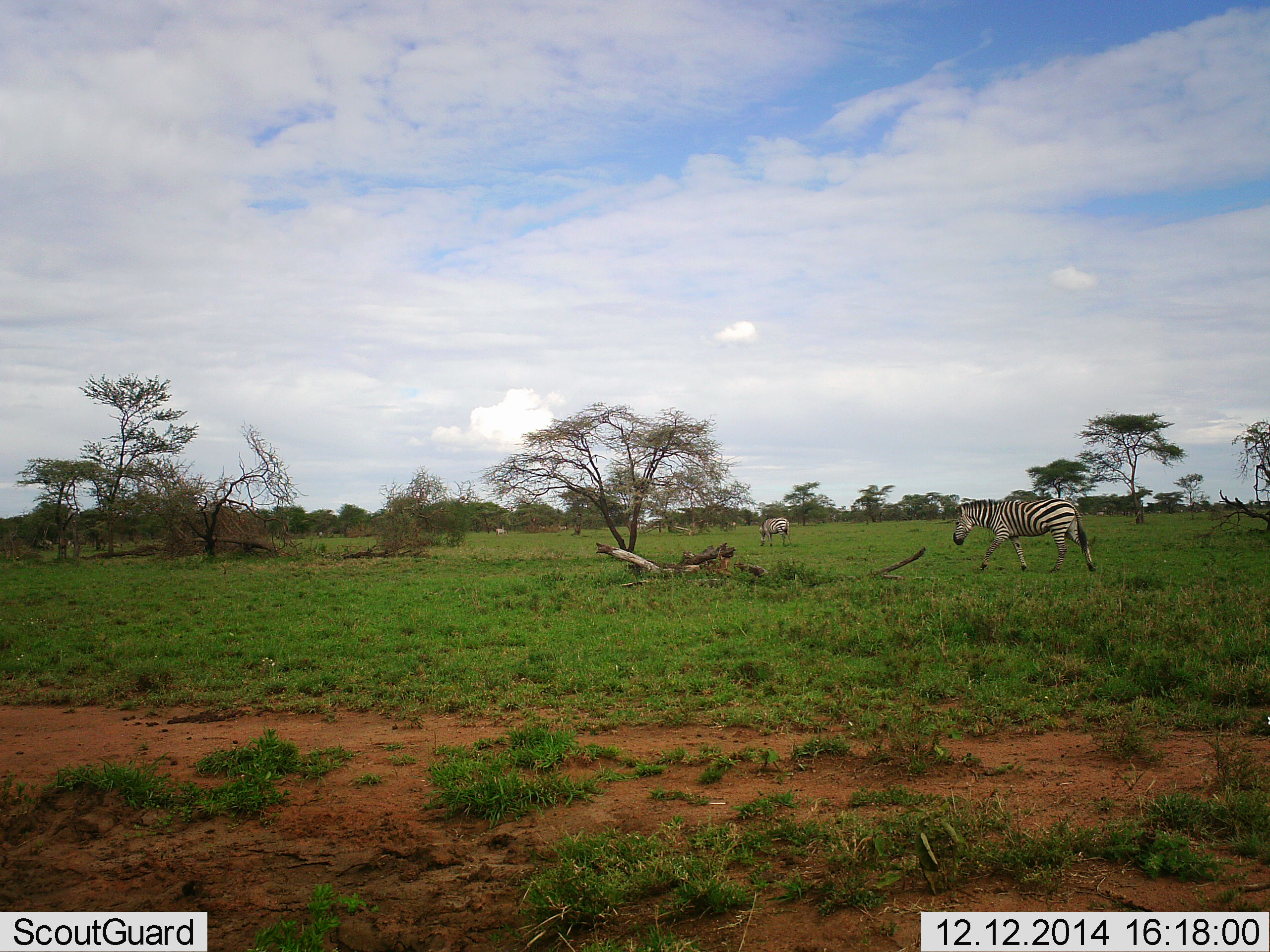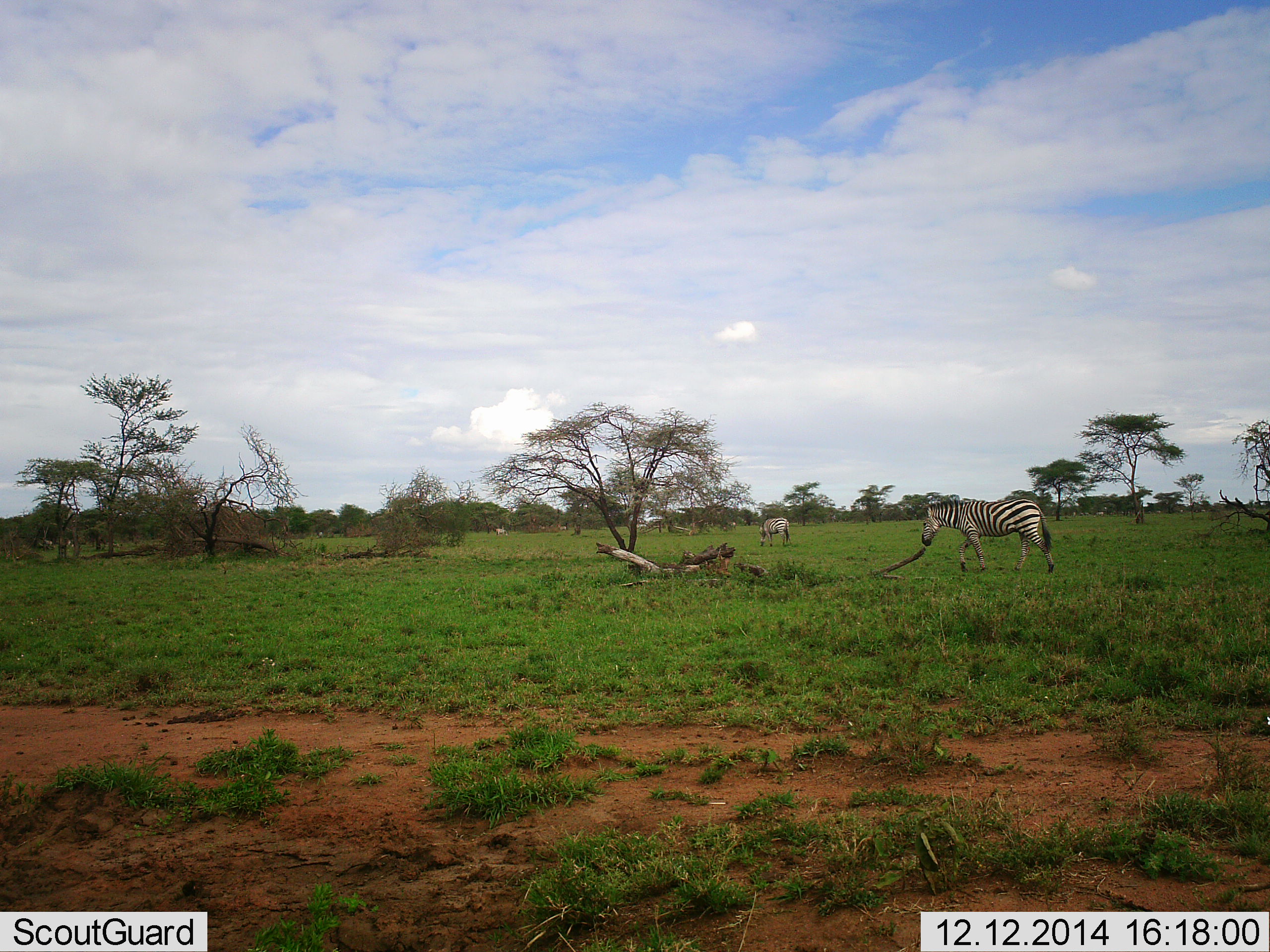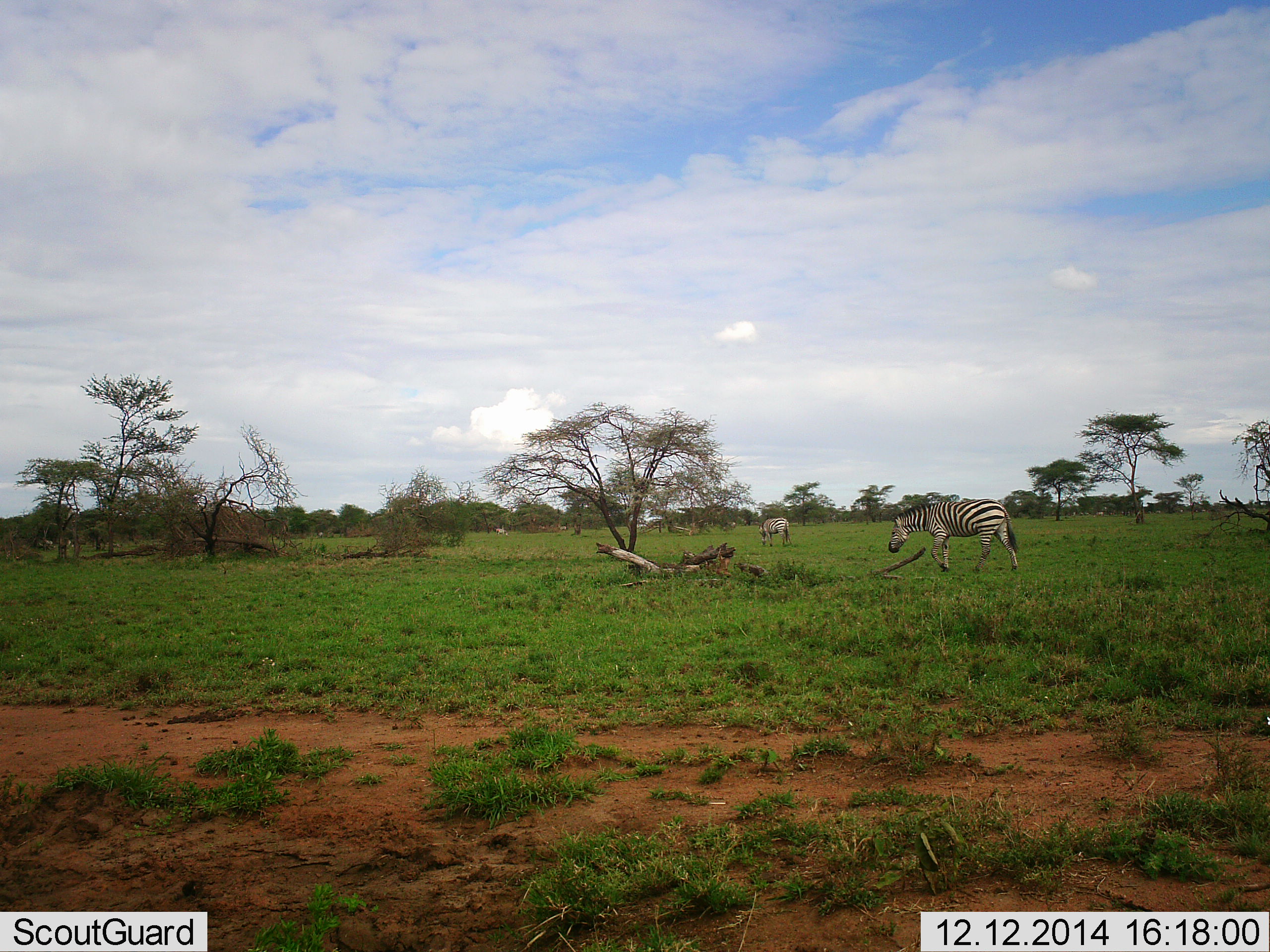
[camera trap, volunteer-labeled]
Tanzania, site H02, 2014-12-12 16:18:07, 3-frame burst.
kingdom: Animalia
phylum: Chordata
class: Mammalia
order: Perissodactyla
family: Equidae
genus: Equus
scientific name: Equus quagga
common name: plains zebra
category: zebra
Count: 2.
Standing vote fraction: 80%.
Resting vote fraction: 0%.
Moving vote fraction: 60%.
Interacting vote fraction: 0%.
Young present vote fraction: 0%.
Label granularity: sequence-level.